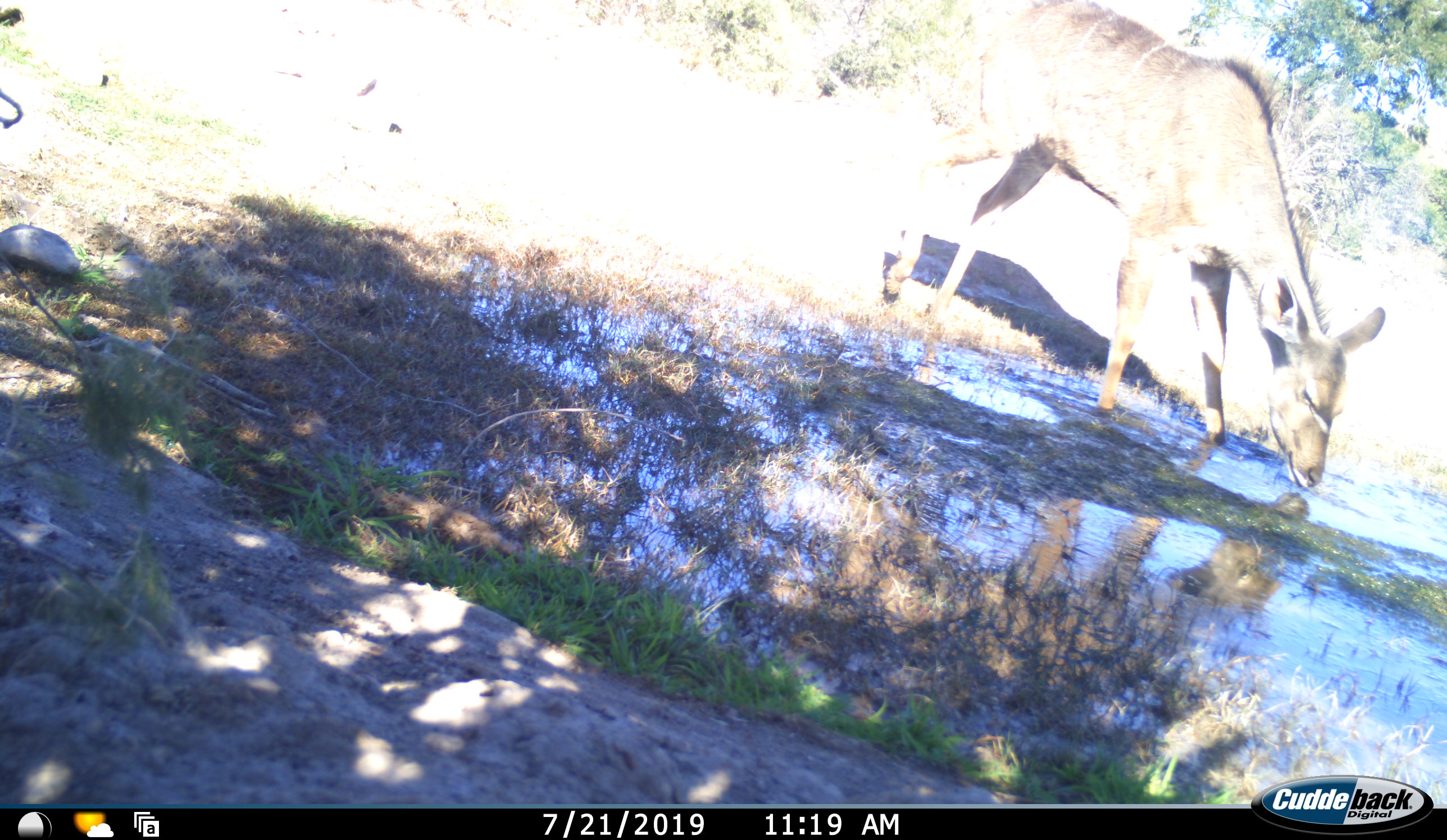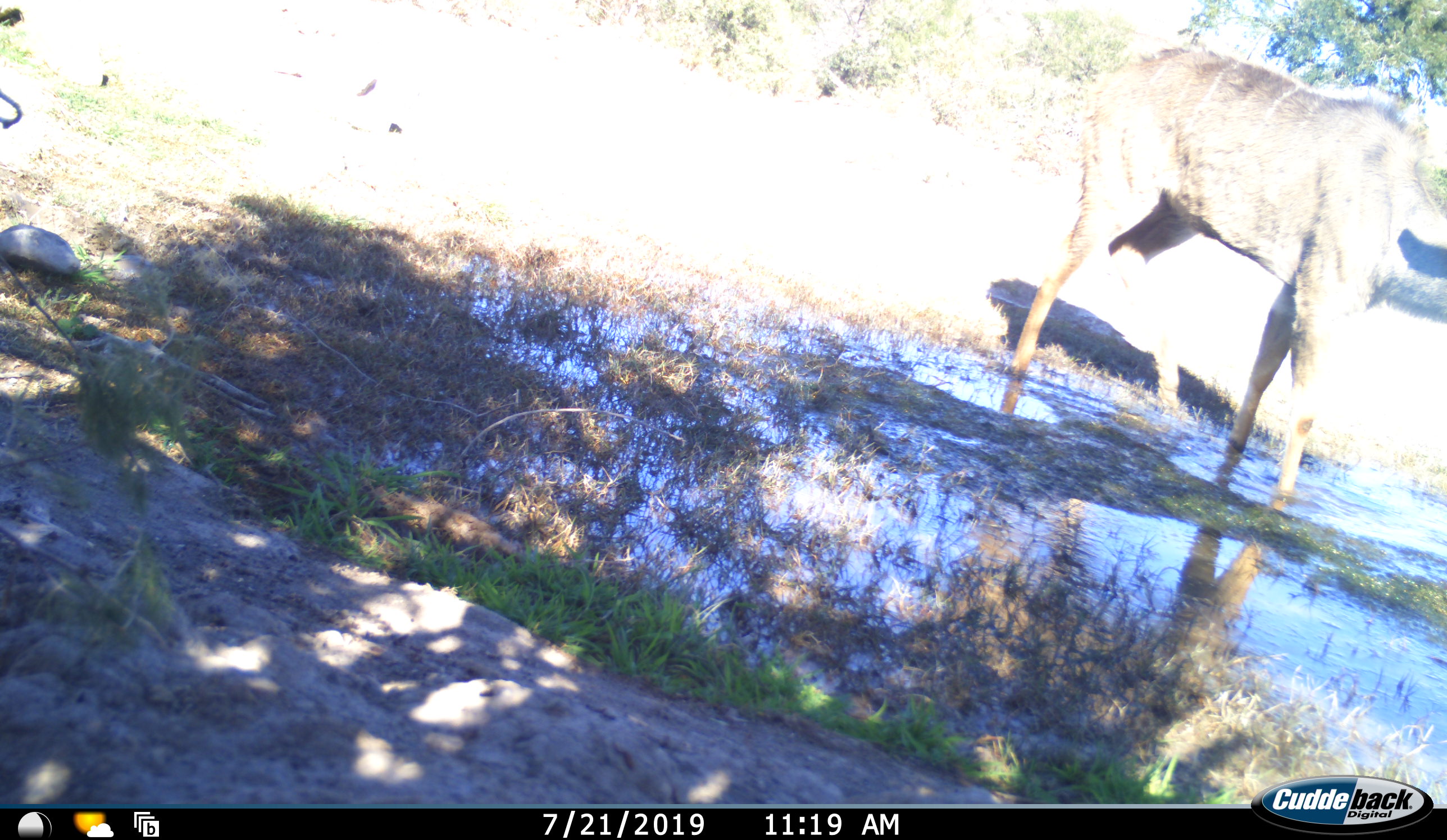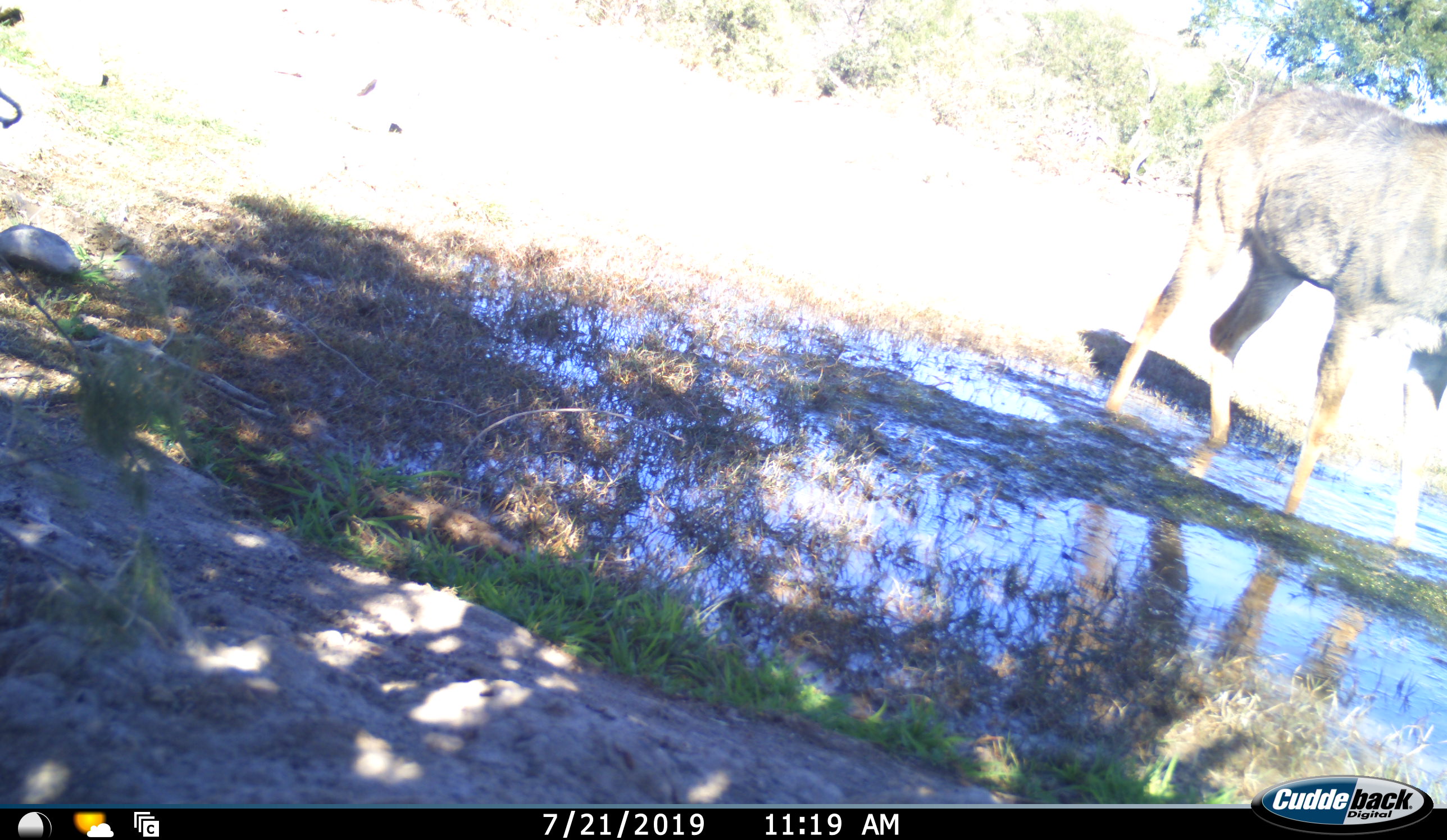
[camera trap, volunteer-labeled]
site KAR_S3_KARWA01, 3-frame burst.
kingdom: Animalia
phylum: Chordata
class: Mammalia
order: Artiodactyla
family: Bovidae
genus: Tragelaphus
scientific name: Tragelaphus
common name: kudu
Kudu (Tragelaphus), count 1. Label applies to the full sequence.